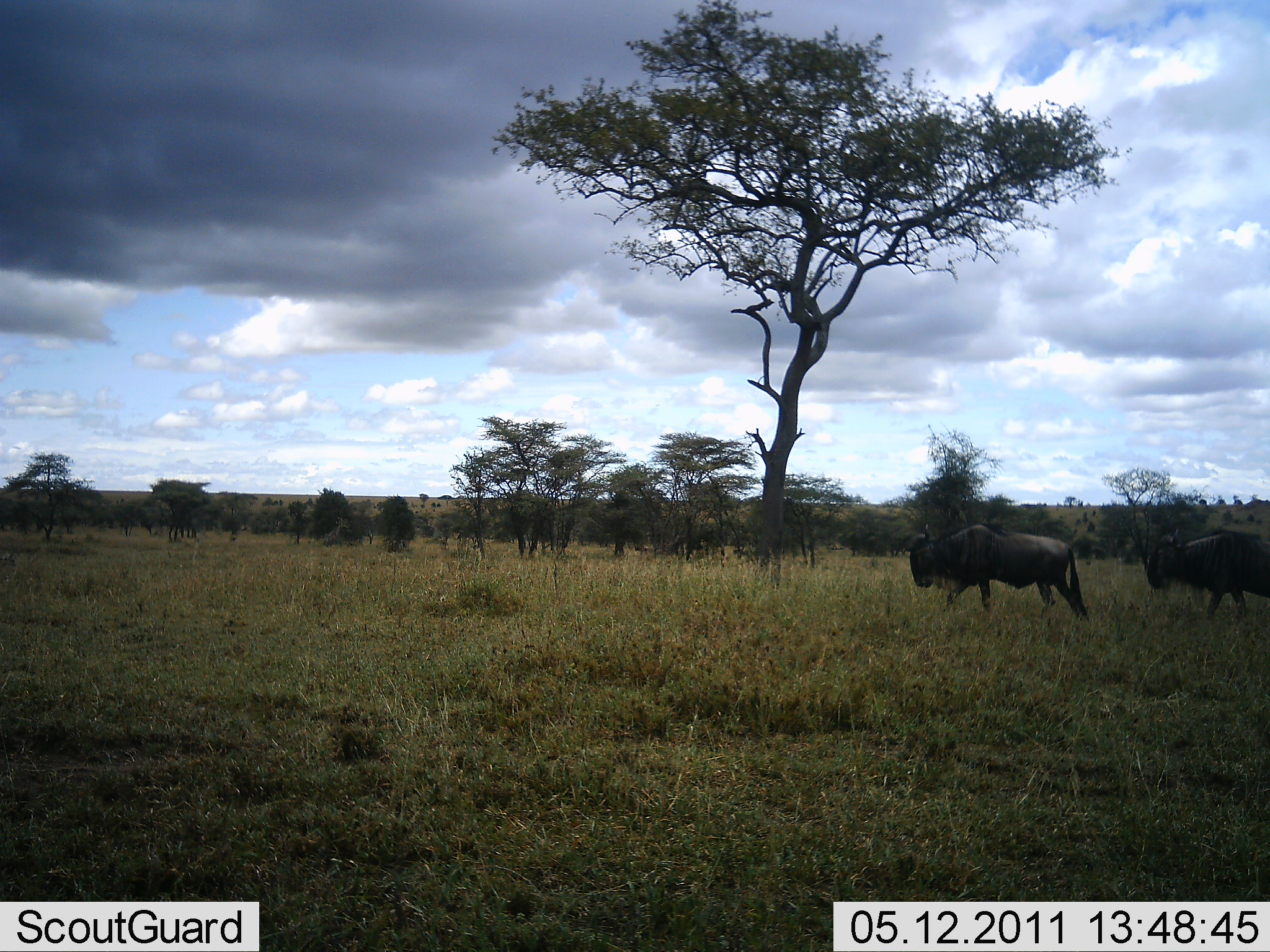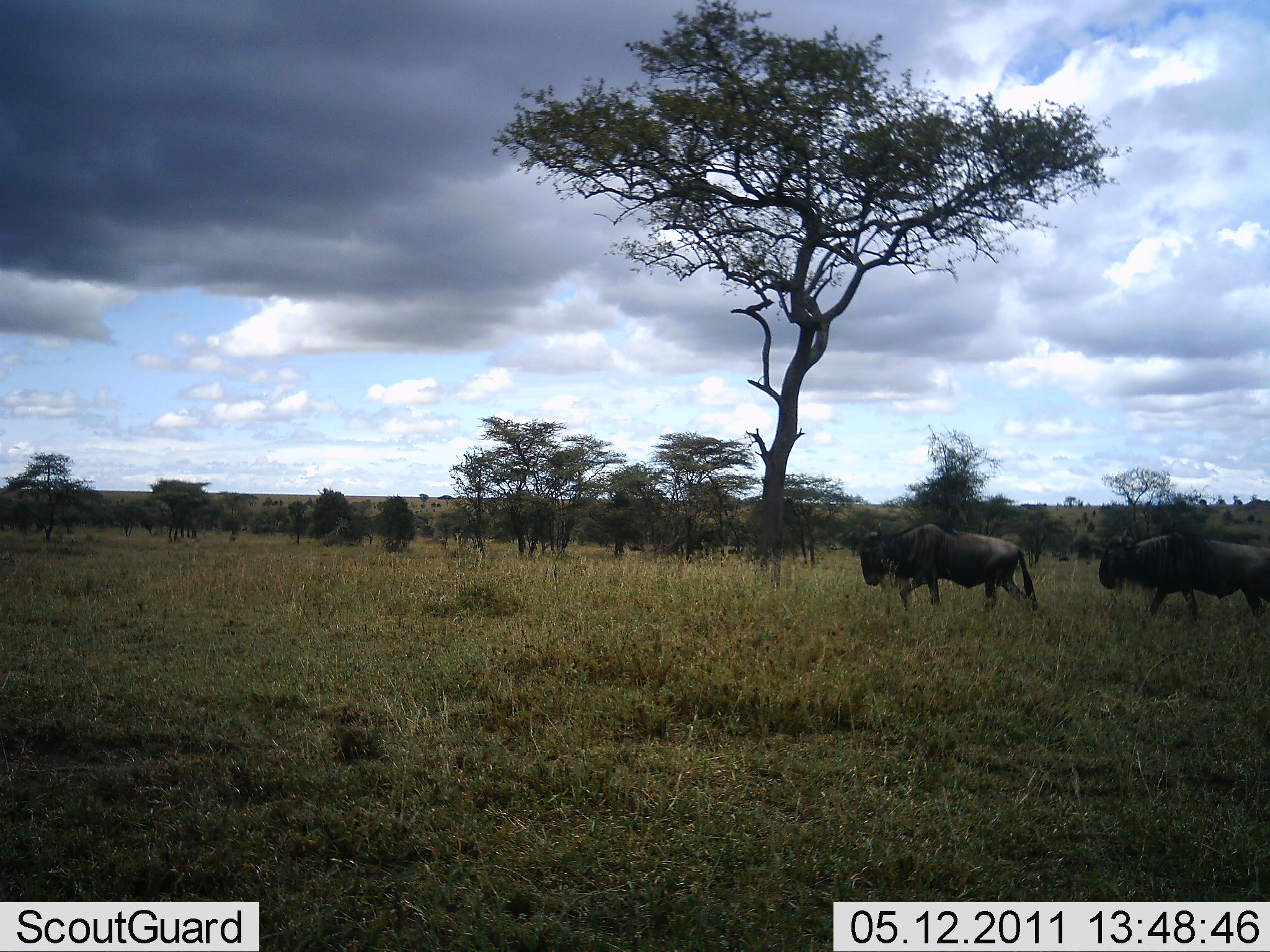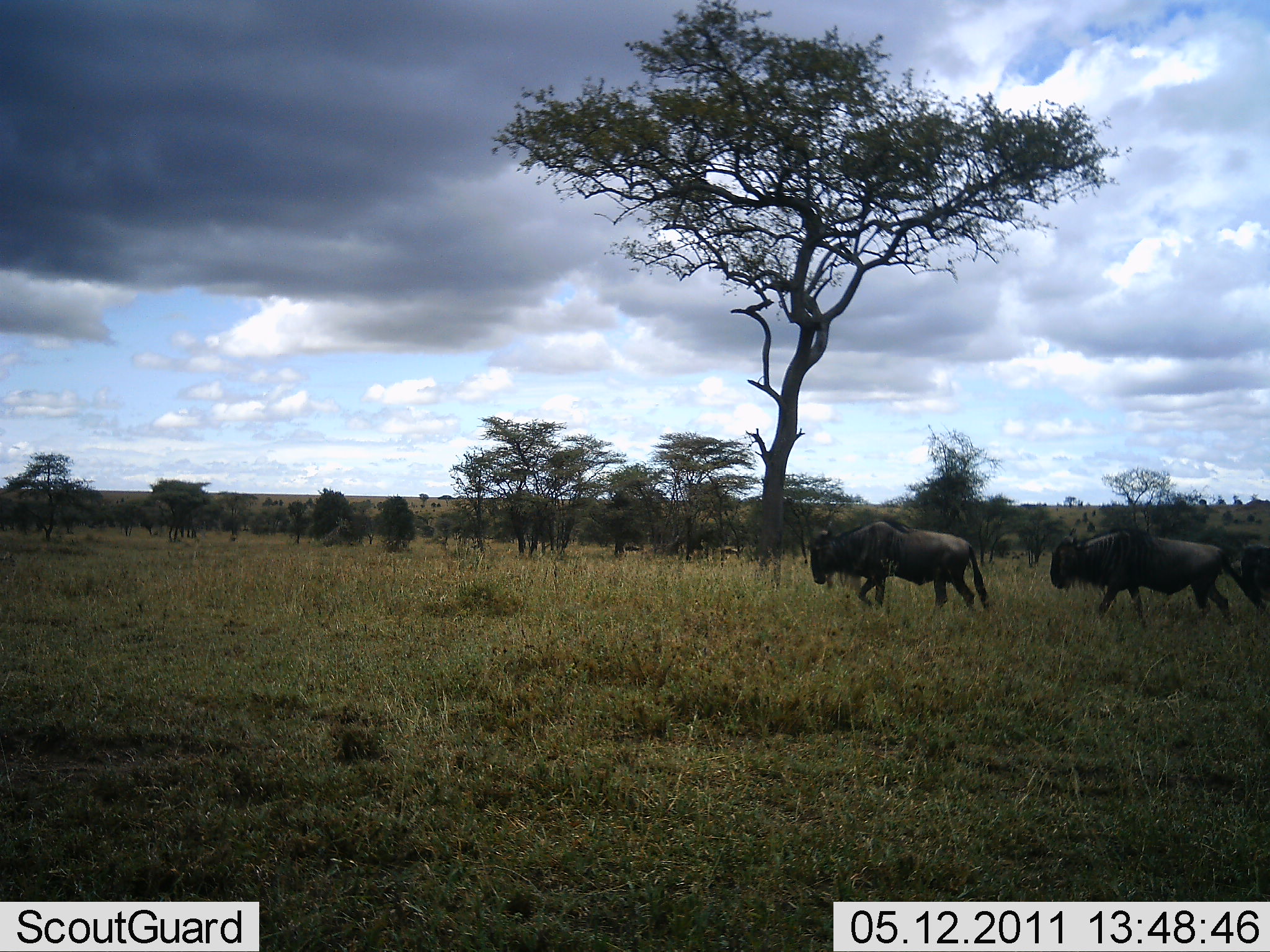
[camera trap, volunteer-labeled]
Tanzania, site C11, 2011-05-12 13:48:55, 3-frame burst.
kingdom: Animalia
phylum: Chordata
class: Mammalia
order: Artiodactyla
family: Bovidae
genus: Connochaetes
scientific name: Connochaetes taurinus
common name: blue wildebeest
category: wildebeest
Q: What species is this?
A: Wildebeest (blue wildebeest) (Connochaetes taurinus).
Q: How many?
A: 3.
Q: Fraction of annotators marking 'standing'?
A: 0%.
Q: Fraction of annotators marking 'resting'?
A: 0%.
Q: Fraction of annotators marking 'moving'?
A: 100%.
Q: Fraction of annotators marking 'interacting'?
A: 0%.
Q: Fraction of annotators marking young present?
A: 0%.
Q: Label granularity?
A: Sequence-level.